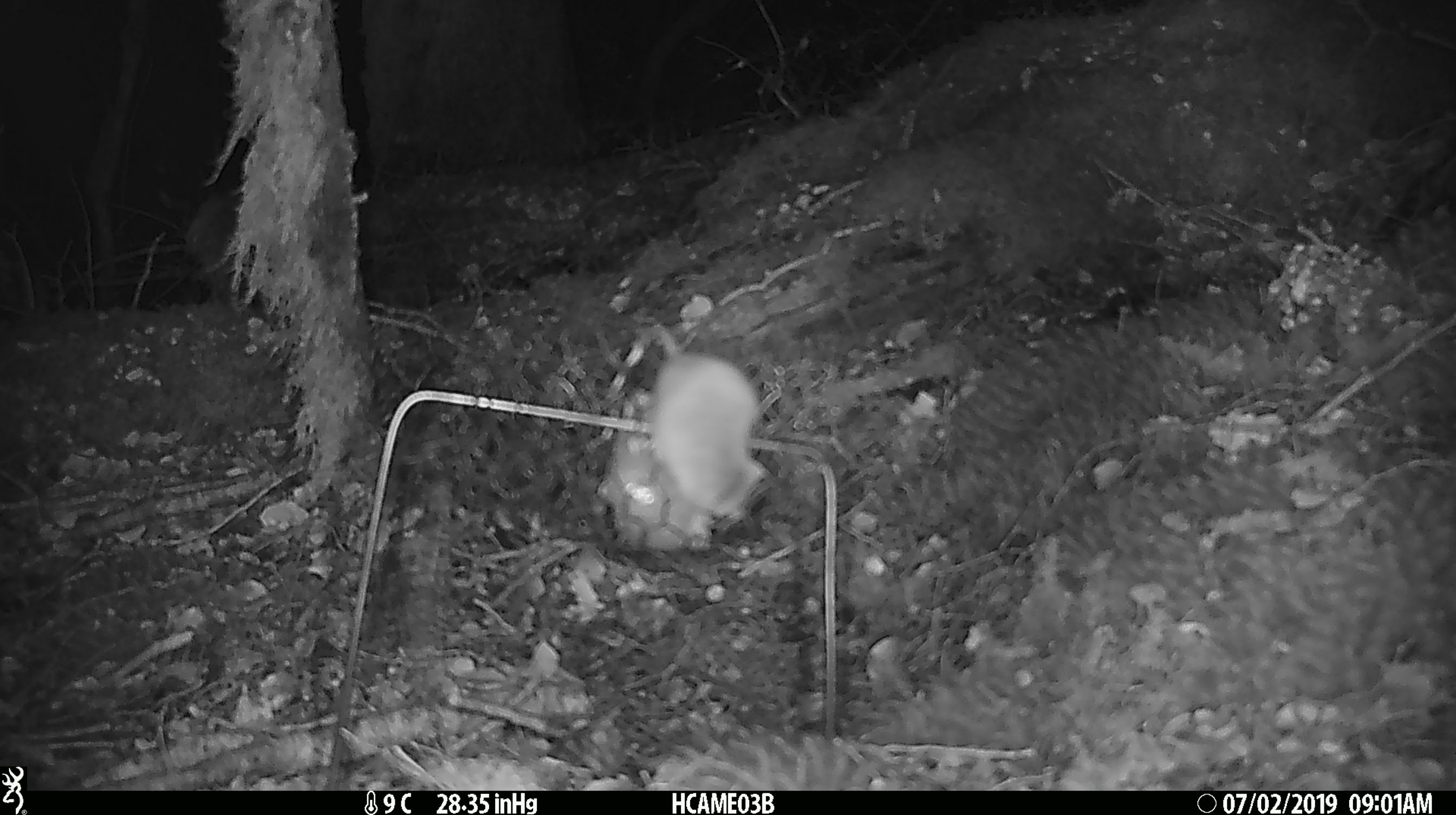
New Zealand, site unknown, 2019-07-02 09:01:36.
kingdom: Animalia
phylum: Chordata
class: Mammalia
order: Rodentia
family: Muridae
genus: Mus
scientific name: Mus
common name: mouse